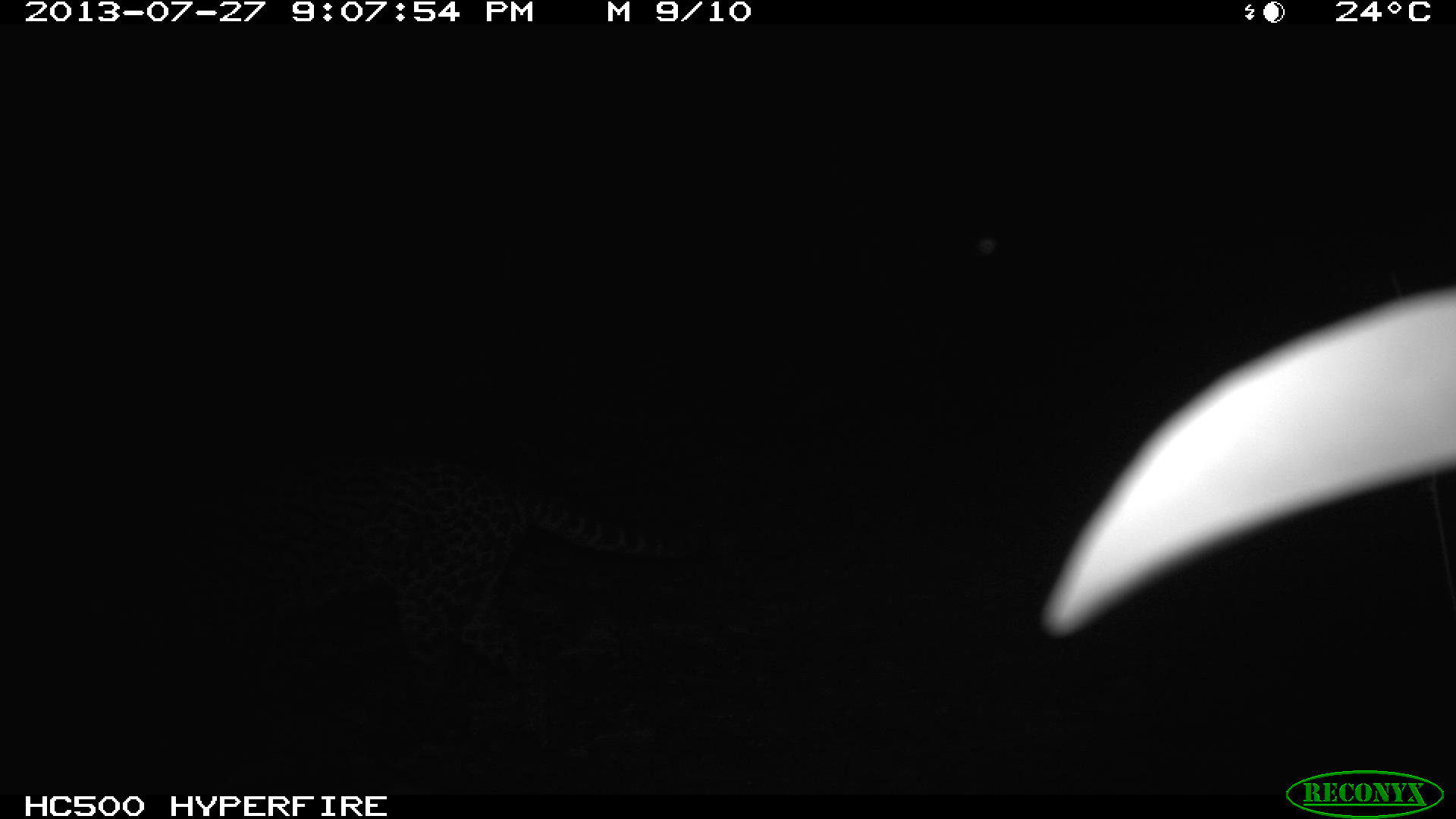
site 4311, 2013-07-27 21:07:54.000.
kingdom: Animalia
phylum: Chordata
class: Mammalia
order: Carnivora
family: Felidae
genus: Leopardus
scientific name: Leopardus pardalis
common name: ocelot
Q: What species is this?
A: Leopardus pardalis (ocelot).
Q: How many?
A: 1.